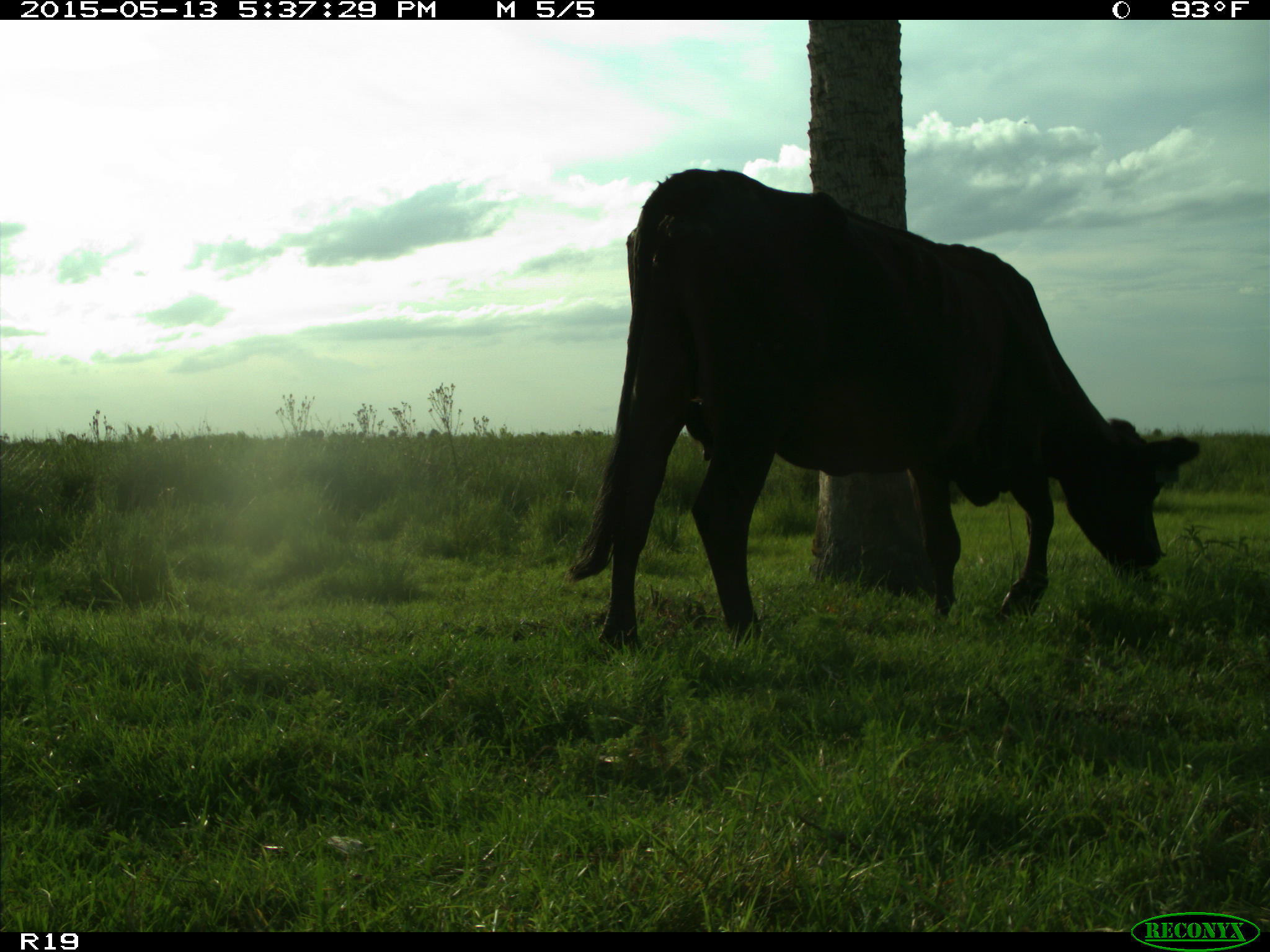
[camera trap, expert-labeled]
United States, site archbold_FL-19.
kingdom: Animalia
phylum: Chordata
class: Mammalia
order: Artiodactyla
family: Bovidae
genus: Bos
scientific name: Bos taurus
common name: domestic cow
Bos taurus (domestic cow).